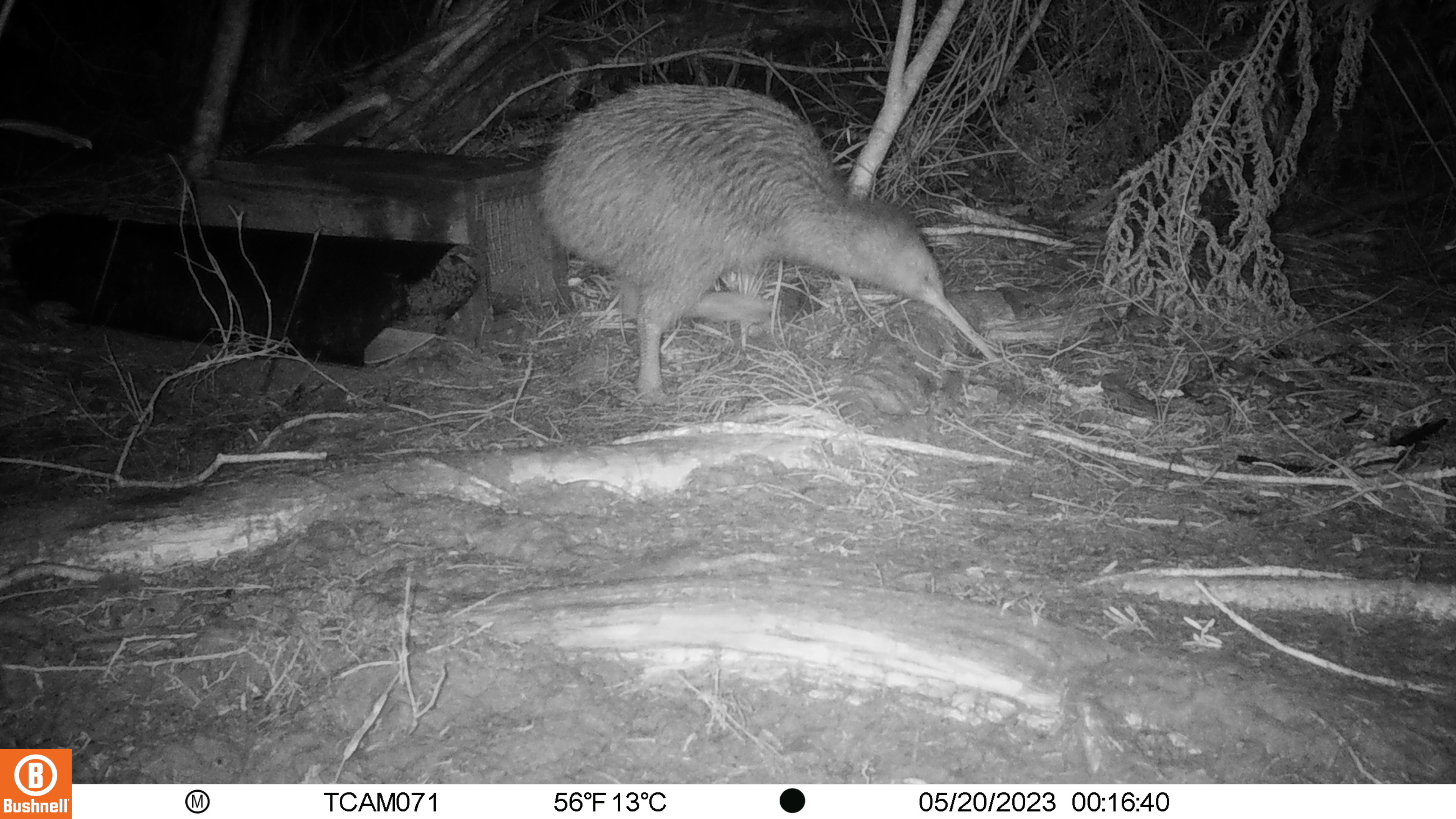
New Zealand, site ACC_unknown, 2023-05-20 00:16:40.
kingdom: Animalia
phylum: Chordata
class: Aves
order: Apterygiformes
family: Apterygidae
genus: Apteryx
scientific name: Apteryx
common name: kiwi